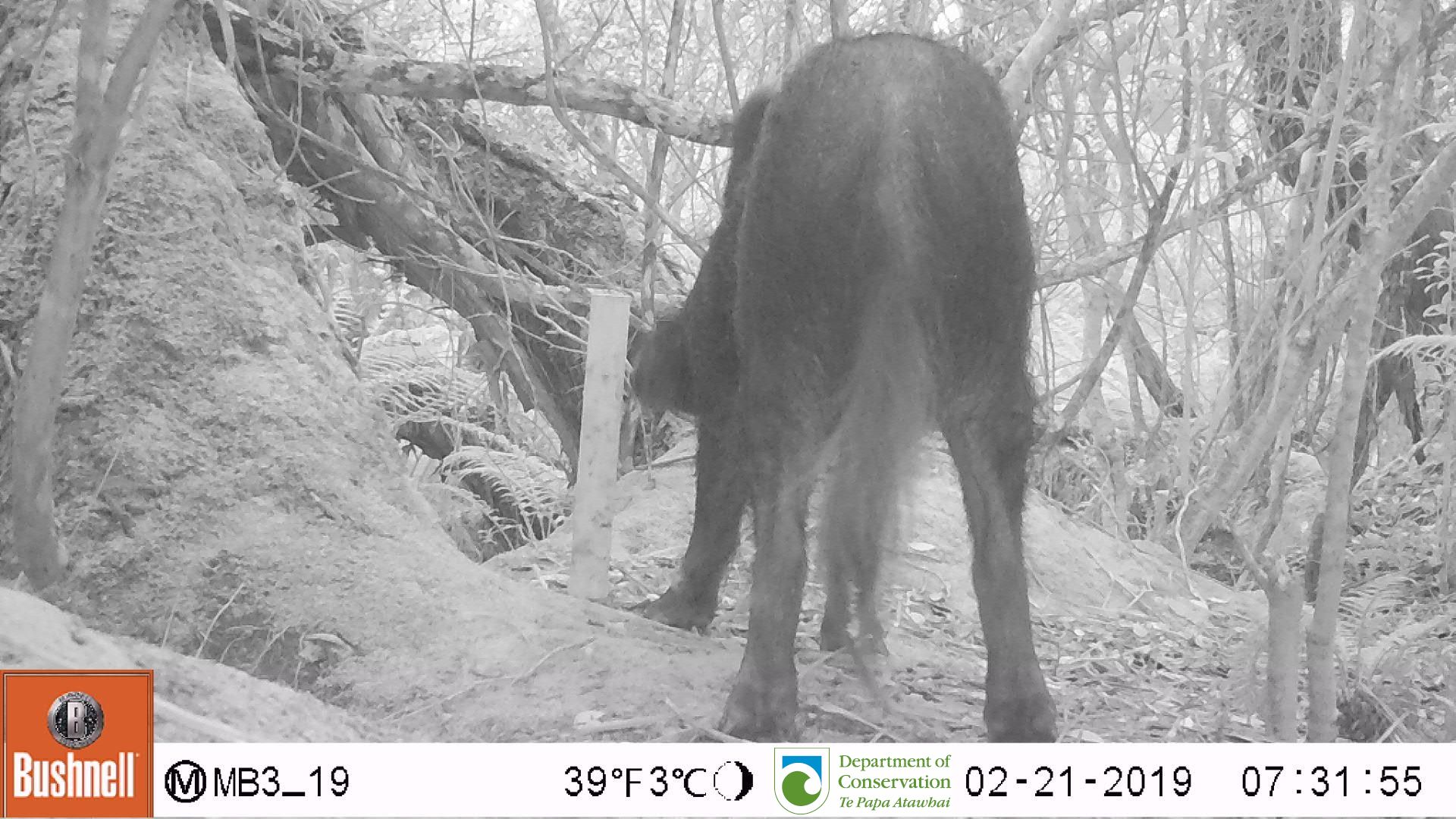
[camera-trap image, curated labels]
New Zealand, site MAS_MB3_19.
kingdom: Animalia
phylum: Chordata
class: Mammalia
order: Artiodactyla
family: Suidae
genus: Sus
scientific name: Sus scrofa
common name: pig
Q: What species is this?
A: Pig (Sus scrofa).